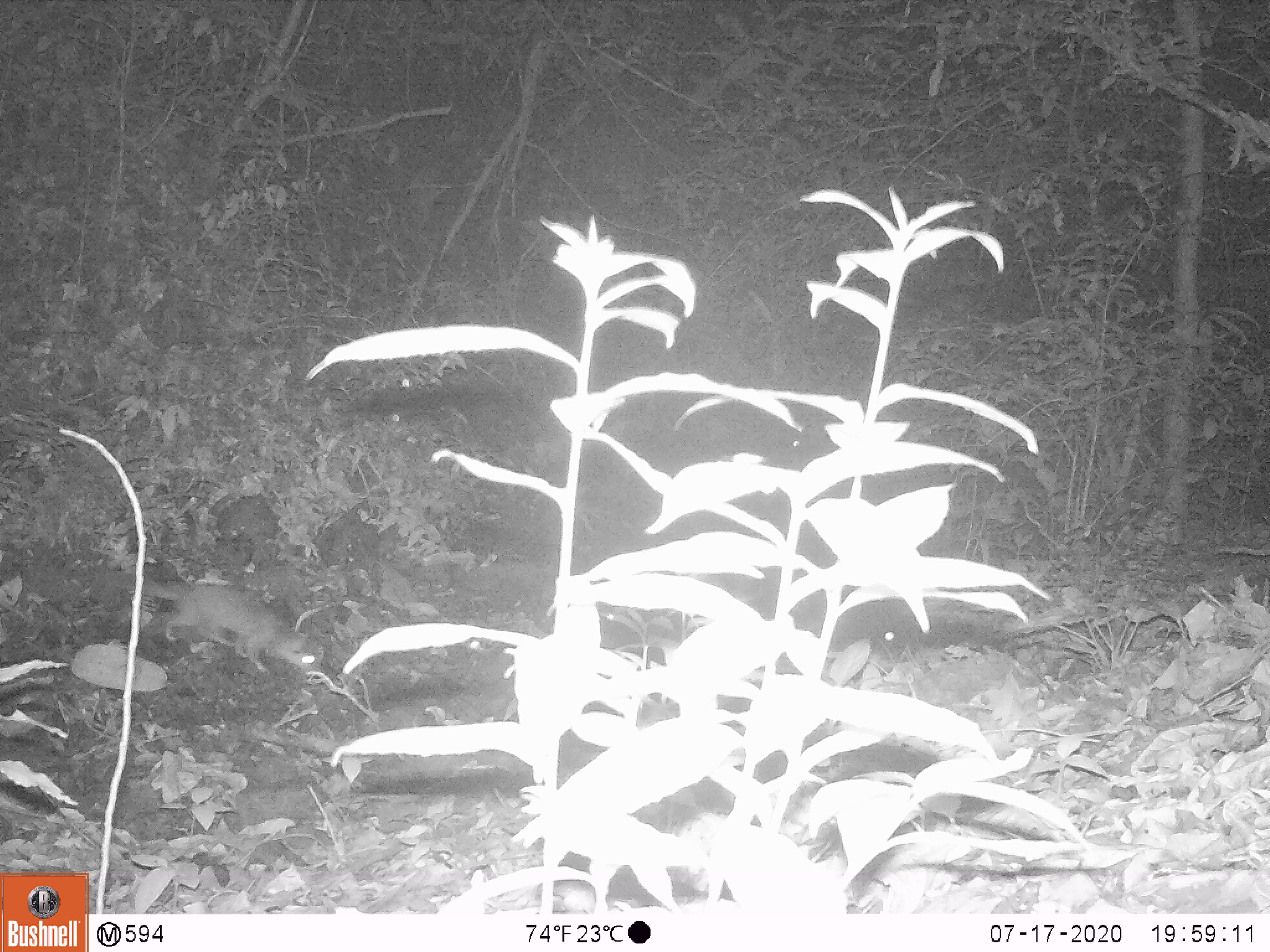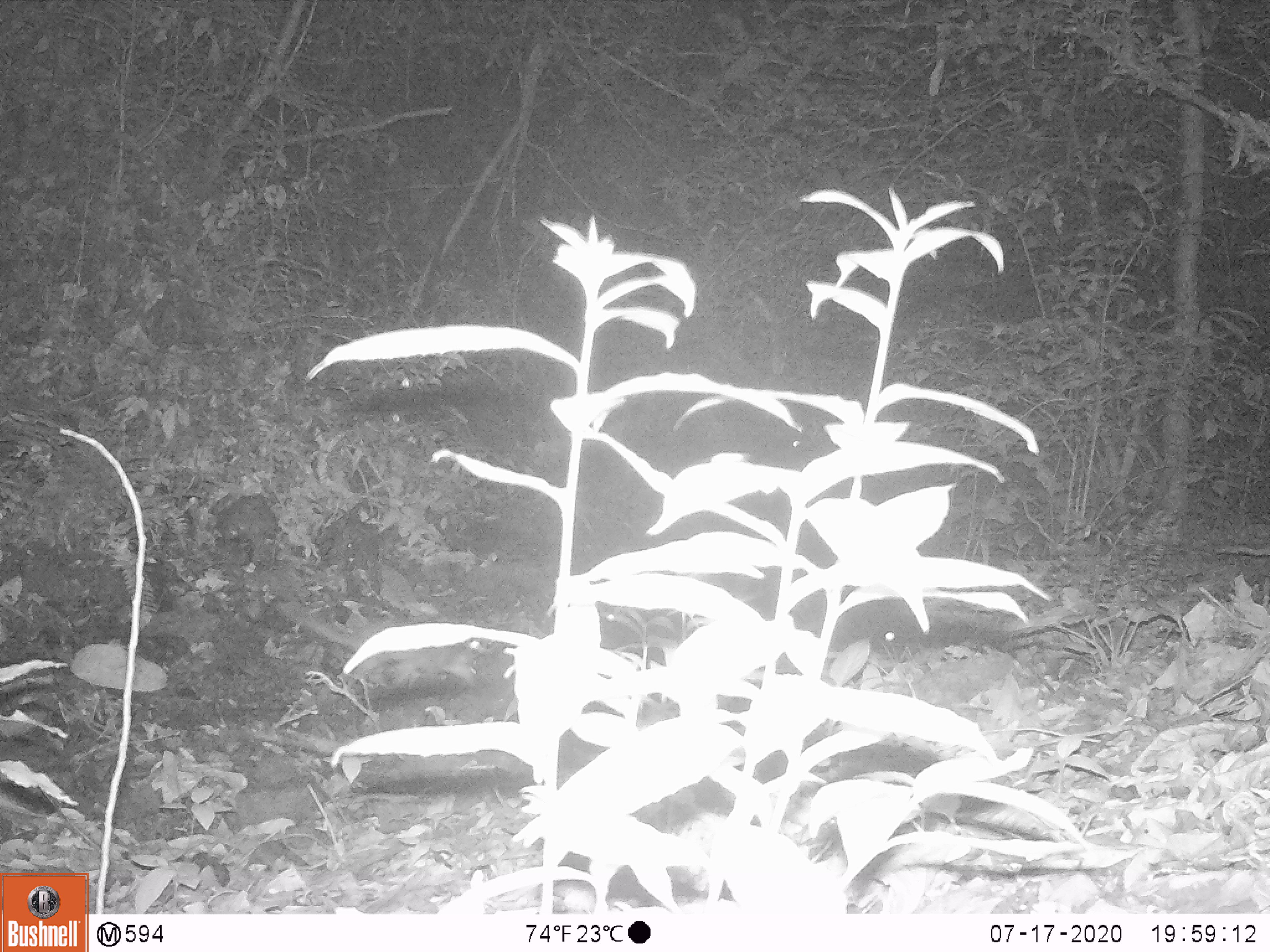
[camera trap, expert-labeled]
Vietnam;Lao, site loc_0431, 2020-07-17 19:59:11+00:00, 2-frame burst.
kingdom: Animalia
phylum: Chordata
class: Mammalia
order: Carnivora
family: Mustelidae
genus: Melogale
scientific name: Melogale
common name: ferret badger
Ferret badger (Melogale). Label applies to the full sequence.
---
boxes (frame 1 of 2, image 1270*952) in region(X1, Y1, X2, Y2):
ferret badger: region(115, 570, 317, 672)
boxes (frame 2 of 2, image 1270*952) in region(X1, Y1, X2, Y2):
ferret badger: region(272, 600, 478, 688)